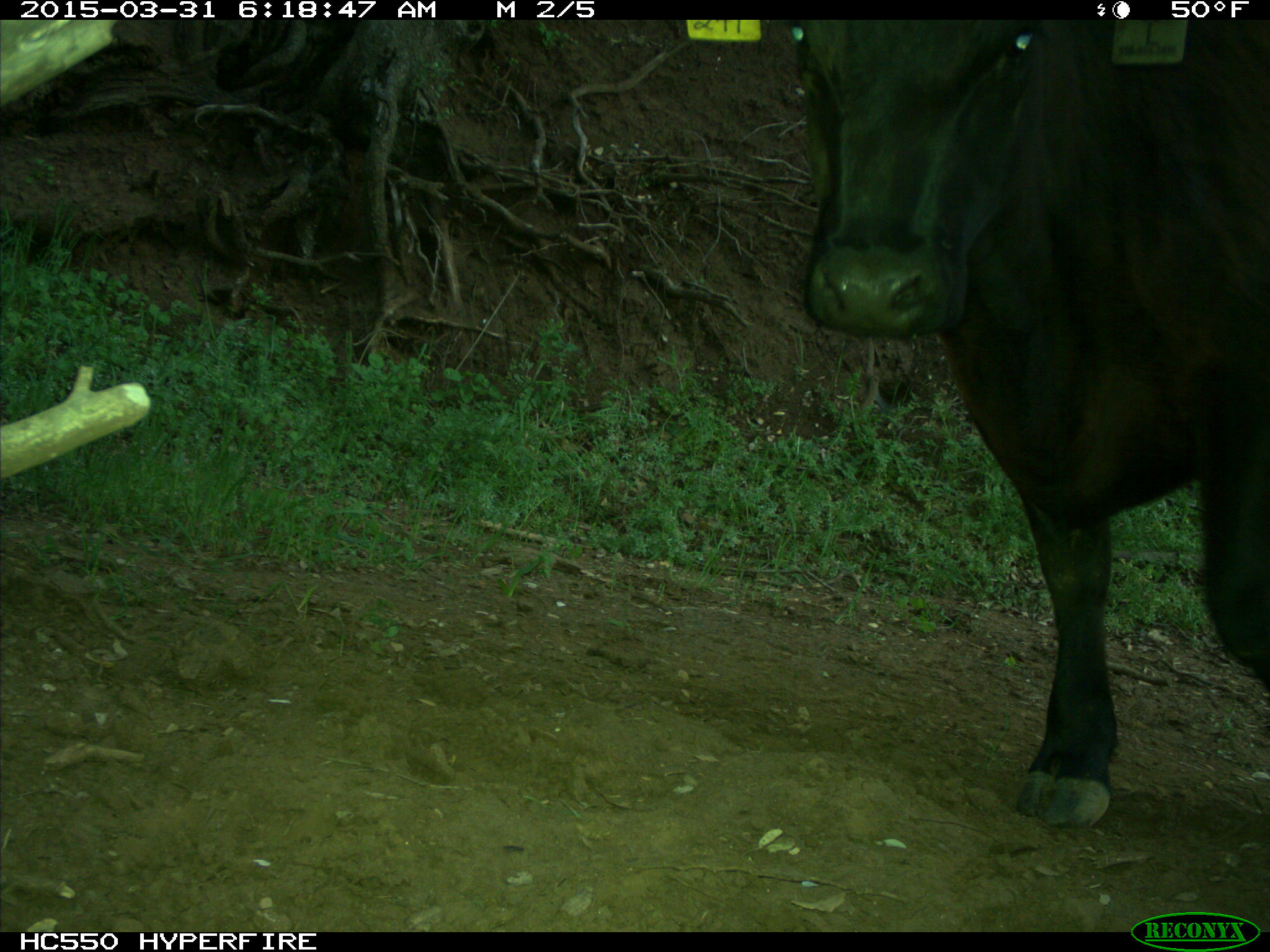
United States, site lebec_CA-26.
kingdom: Animalia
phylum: Chordata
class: Mammalia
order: Artiodactyla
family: Bovidae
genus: Bos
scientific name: Bos taurus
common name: domestic cow